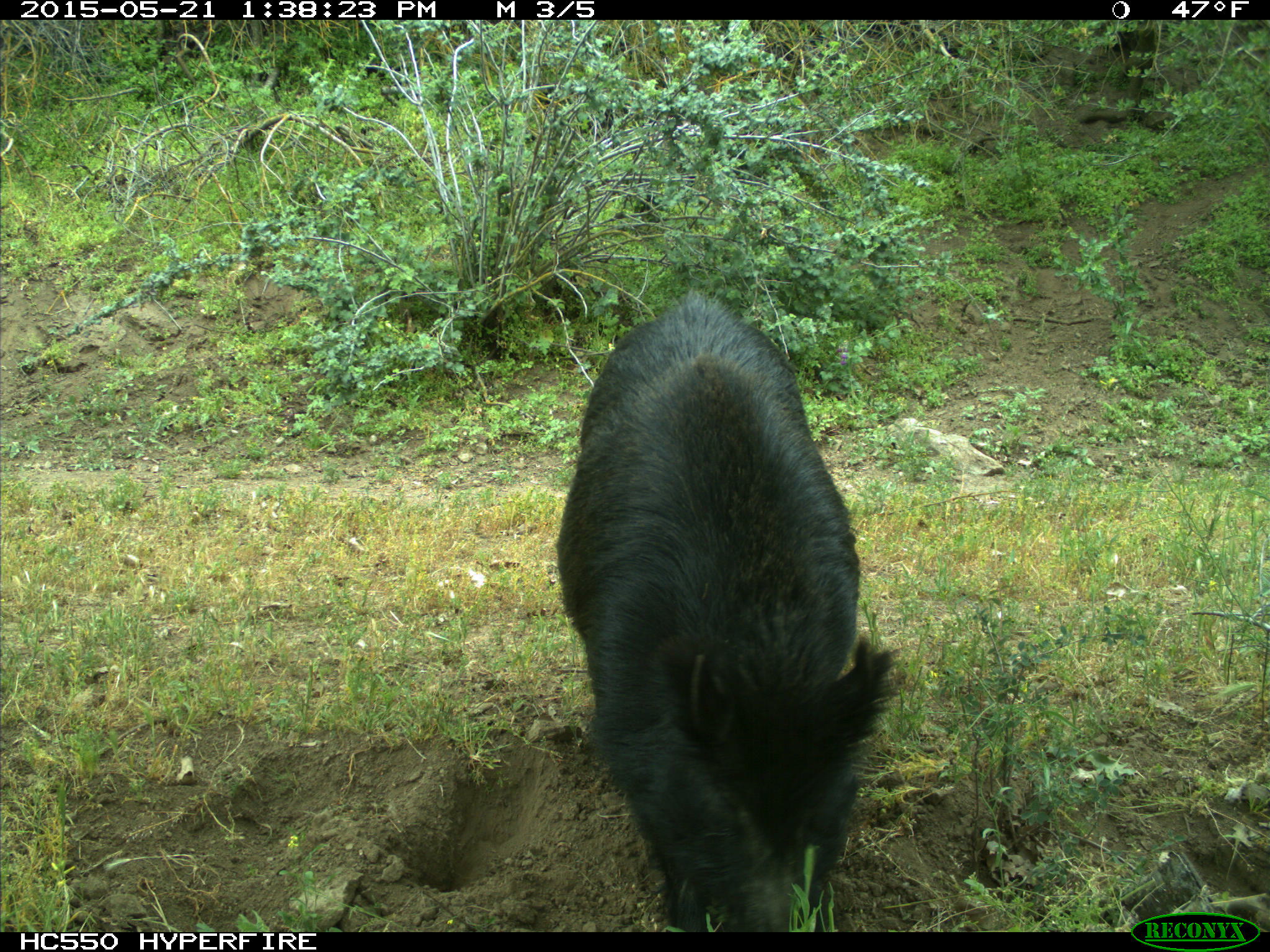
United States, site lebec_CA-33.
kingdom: Animalia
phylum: Chordata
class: Mammalia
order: Artiodactyla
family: Suidae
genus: Sus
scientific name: Sus scrofa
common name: wild boar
Sus scrofa (wild boar).